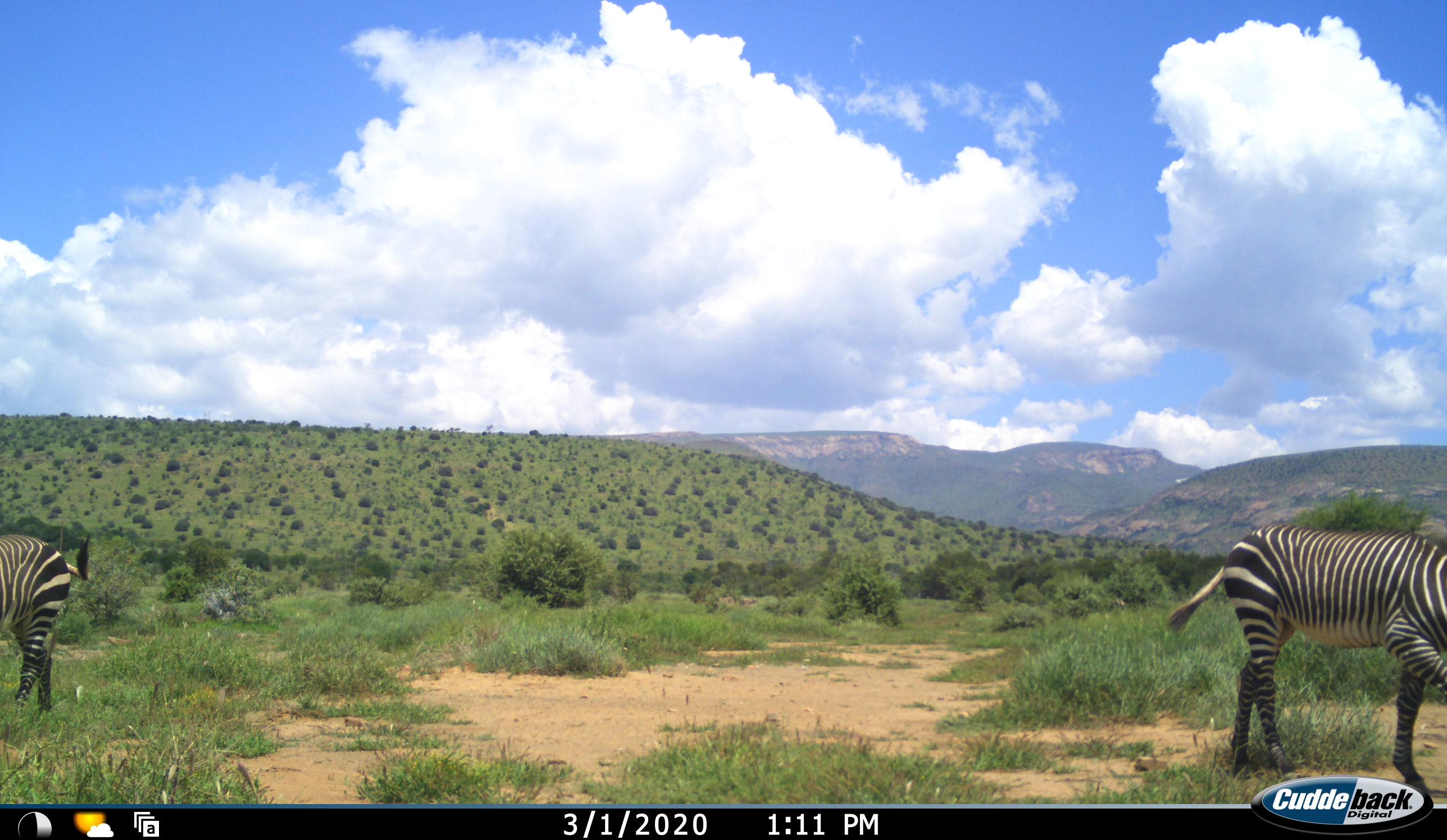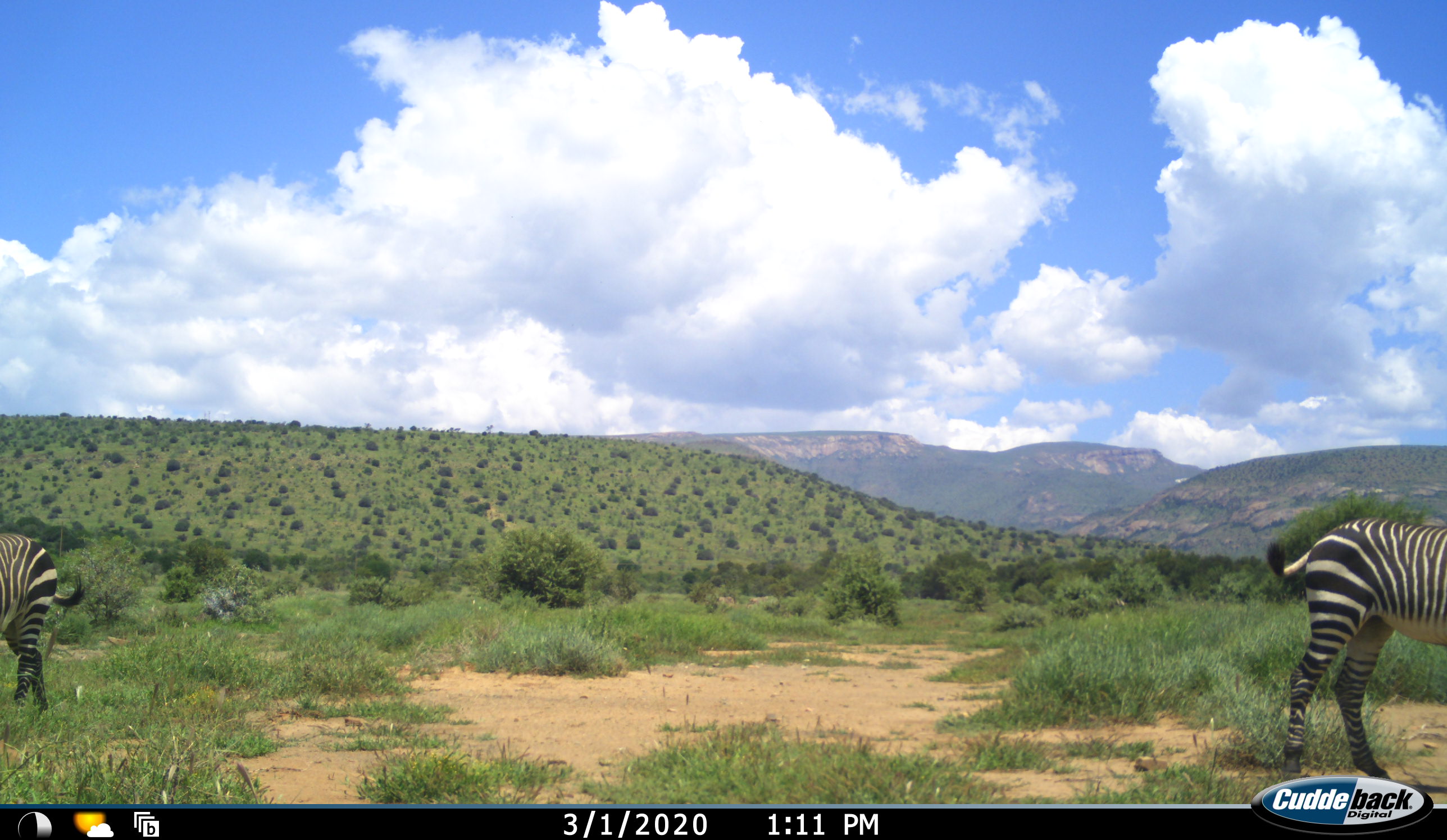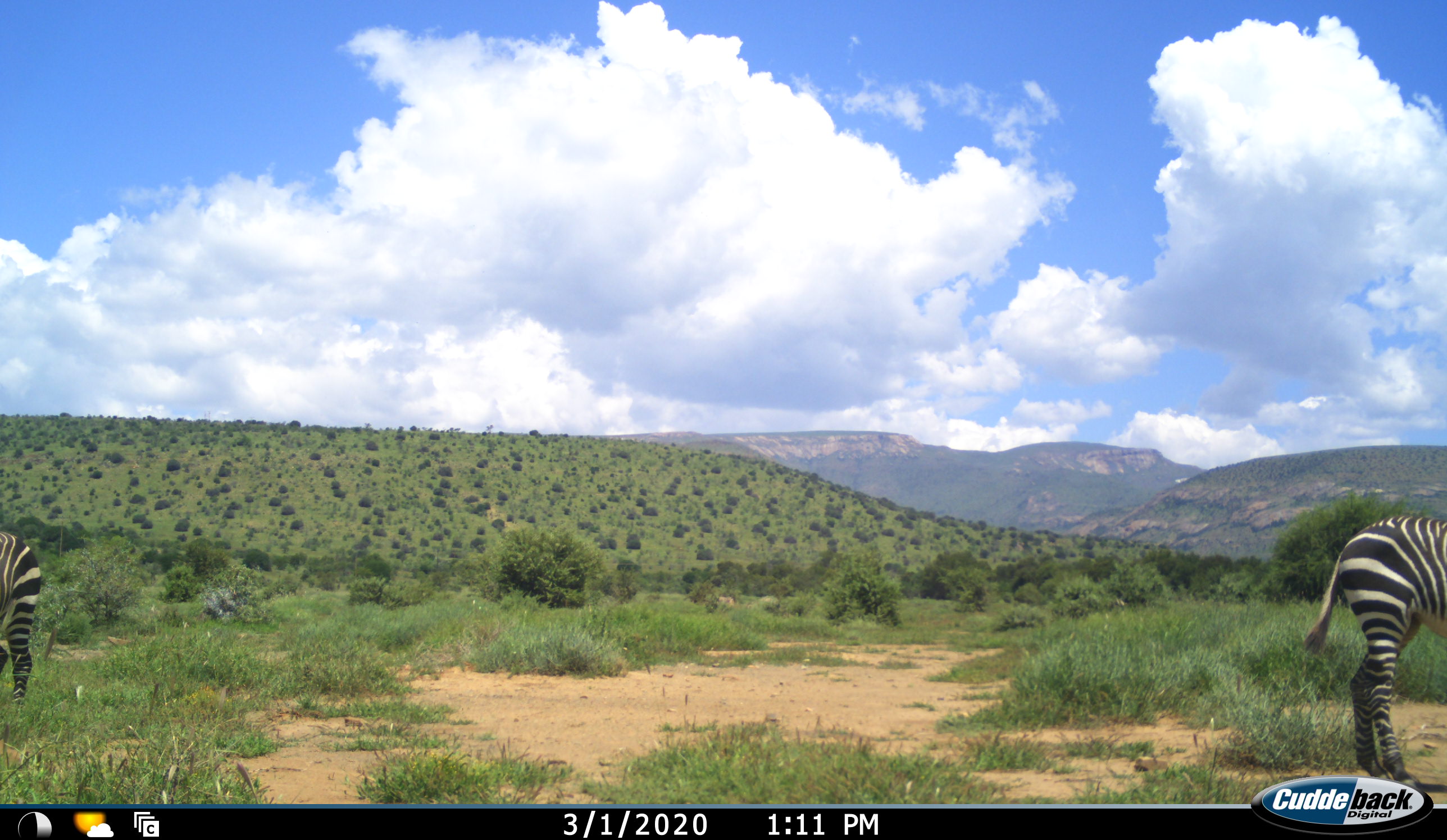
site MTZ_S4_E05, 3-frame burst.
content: unidentified animal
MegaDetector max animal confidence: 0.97